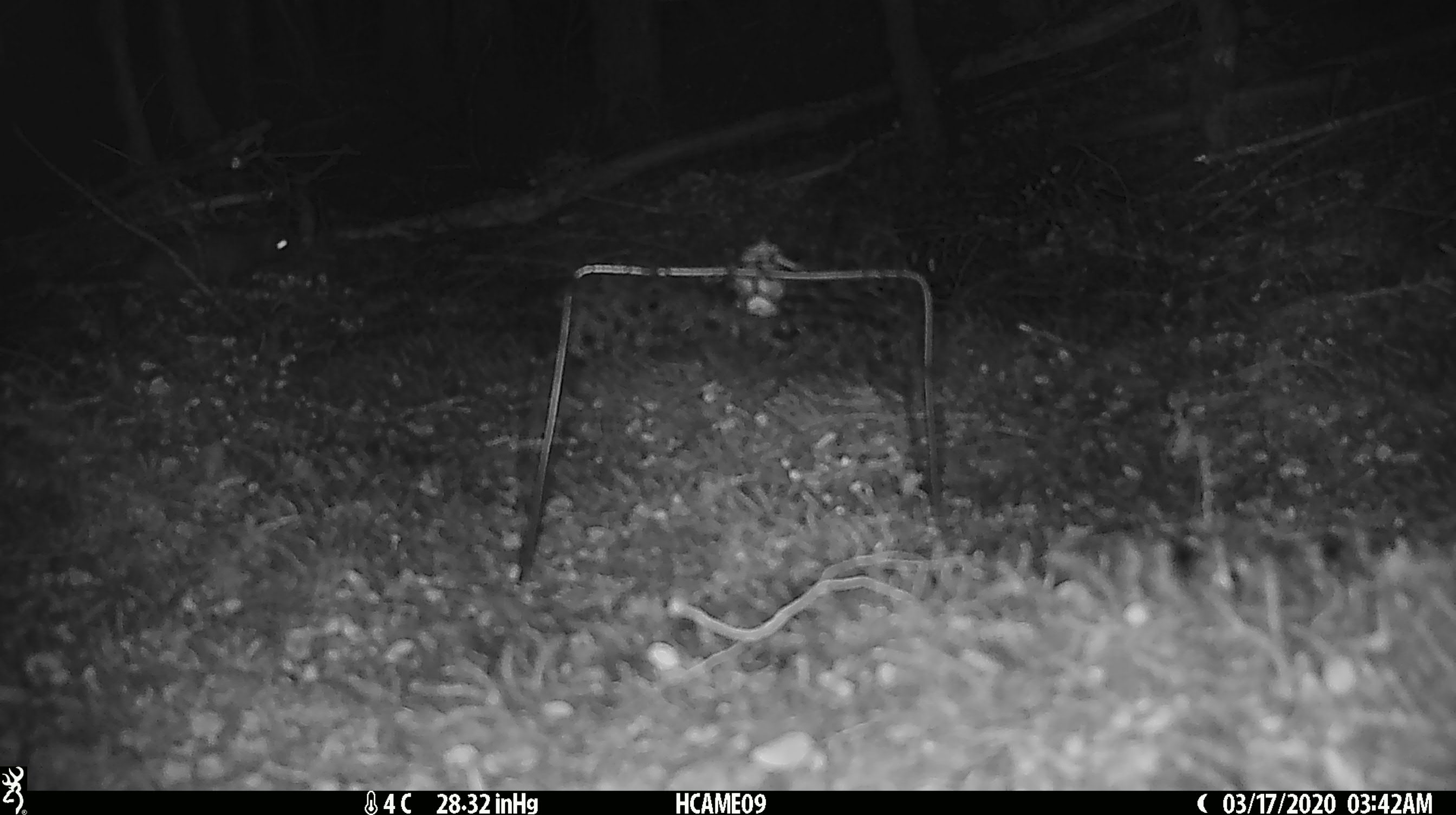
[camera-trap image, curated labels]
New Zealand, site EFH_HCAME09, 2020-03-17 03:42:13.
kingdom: Animalia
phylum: Chordata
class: Mammalia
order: Rodentia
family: Muridae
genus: Mus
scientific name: Mus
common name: mouse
Mouse (Mus).